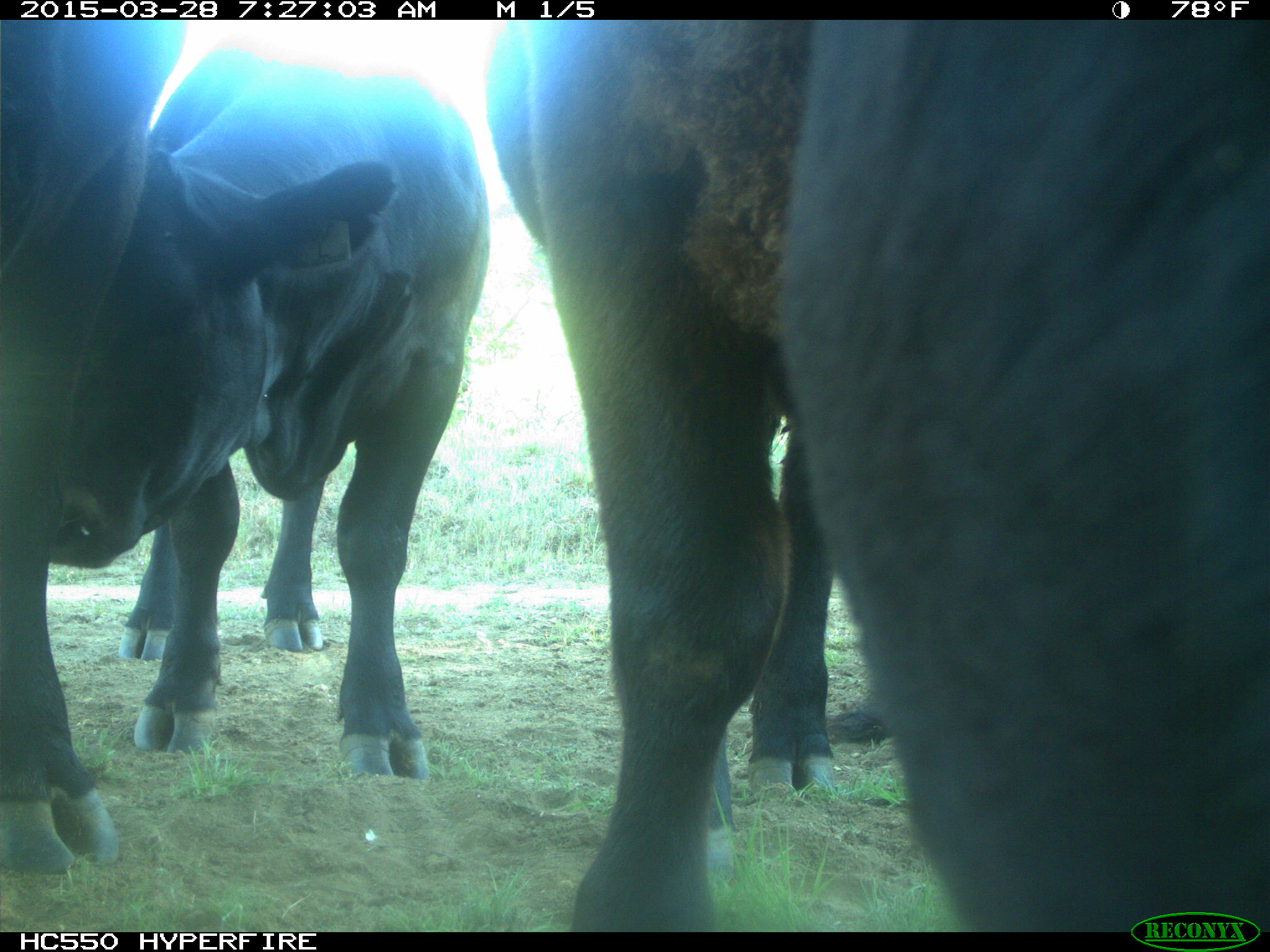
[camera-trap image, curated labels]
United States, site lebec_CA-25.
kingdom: Animalia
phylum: Chordata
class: Mammalia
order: Artiodactyla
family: Bovidae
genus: Bos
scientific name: Bos taurus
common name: domestic cow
Bos taurus (domestic cow).